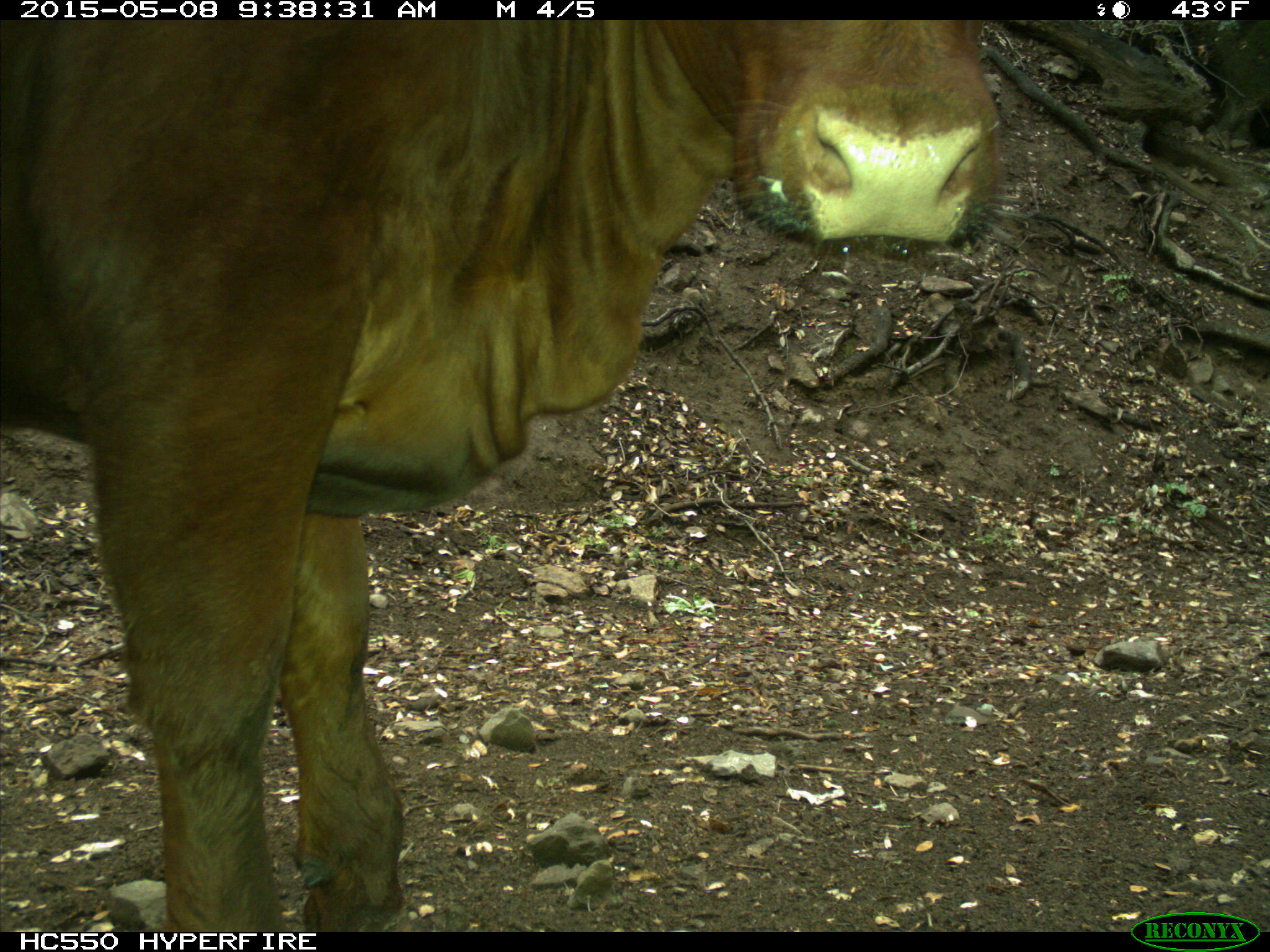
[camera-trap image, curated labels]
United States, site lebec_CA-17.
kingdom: Animalia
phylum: Chordata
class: Mammalia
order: Artiodactyla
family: Bovidae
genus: Bos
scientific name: Bos taurus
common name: domestic cow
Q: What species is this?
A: Bos taurus (domestic cow).